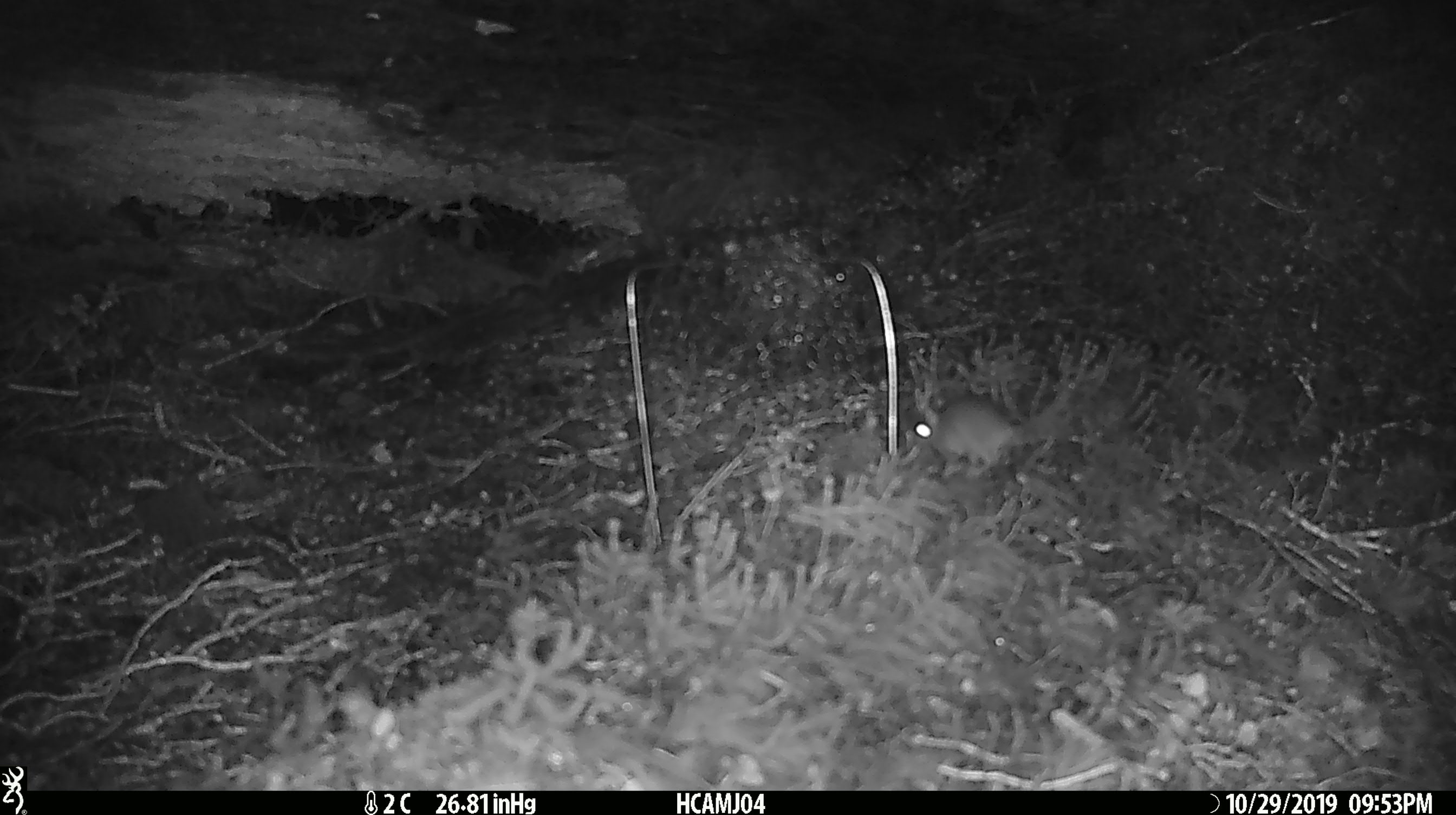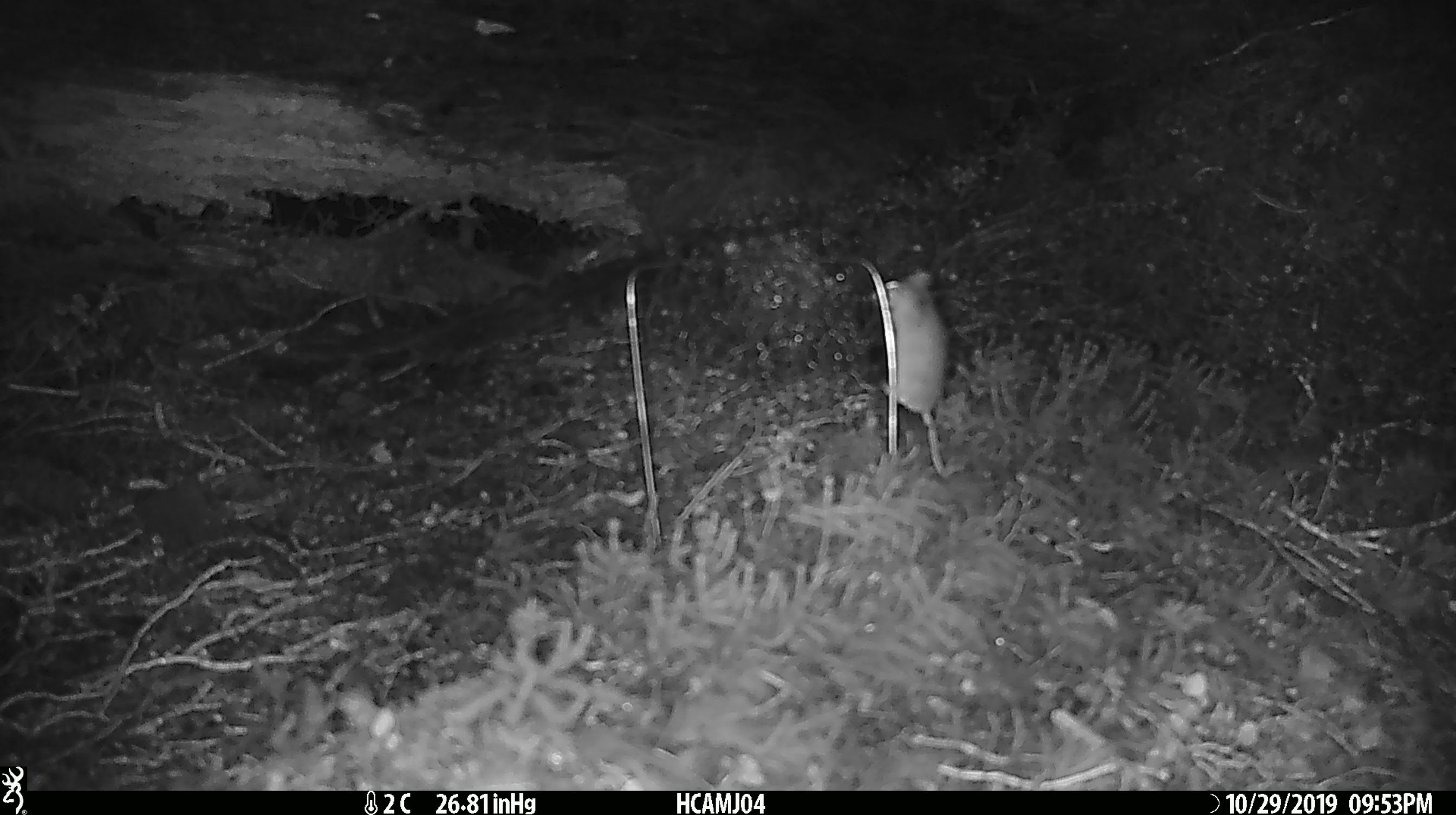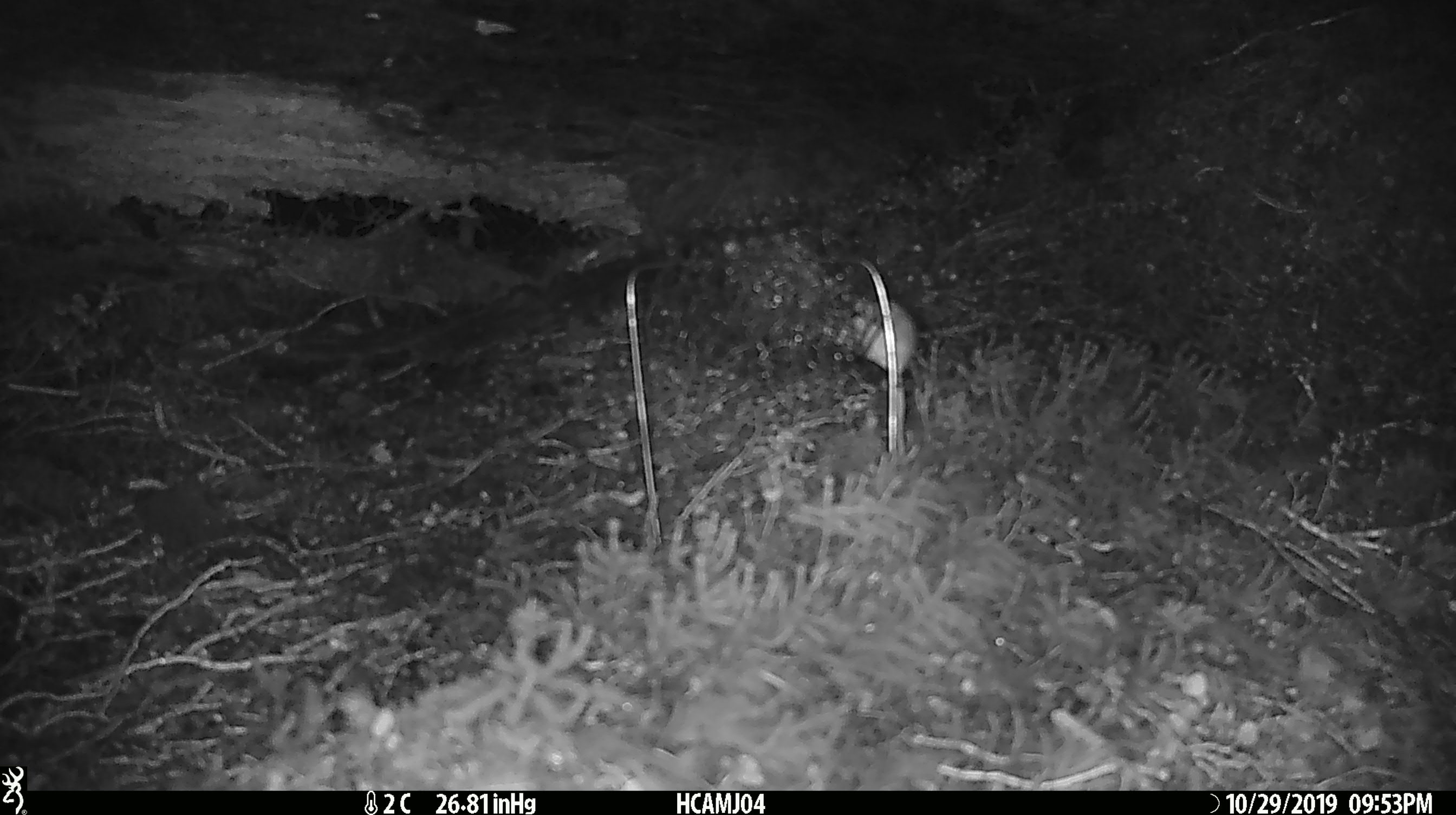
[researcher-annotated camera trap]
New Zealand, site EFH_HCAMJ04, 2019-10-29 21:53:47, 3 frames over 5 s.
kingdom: Animalia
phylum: Chordata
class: Mammalia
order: Rodentia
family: Muridae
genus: Mus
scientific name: Mus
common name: mouse